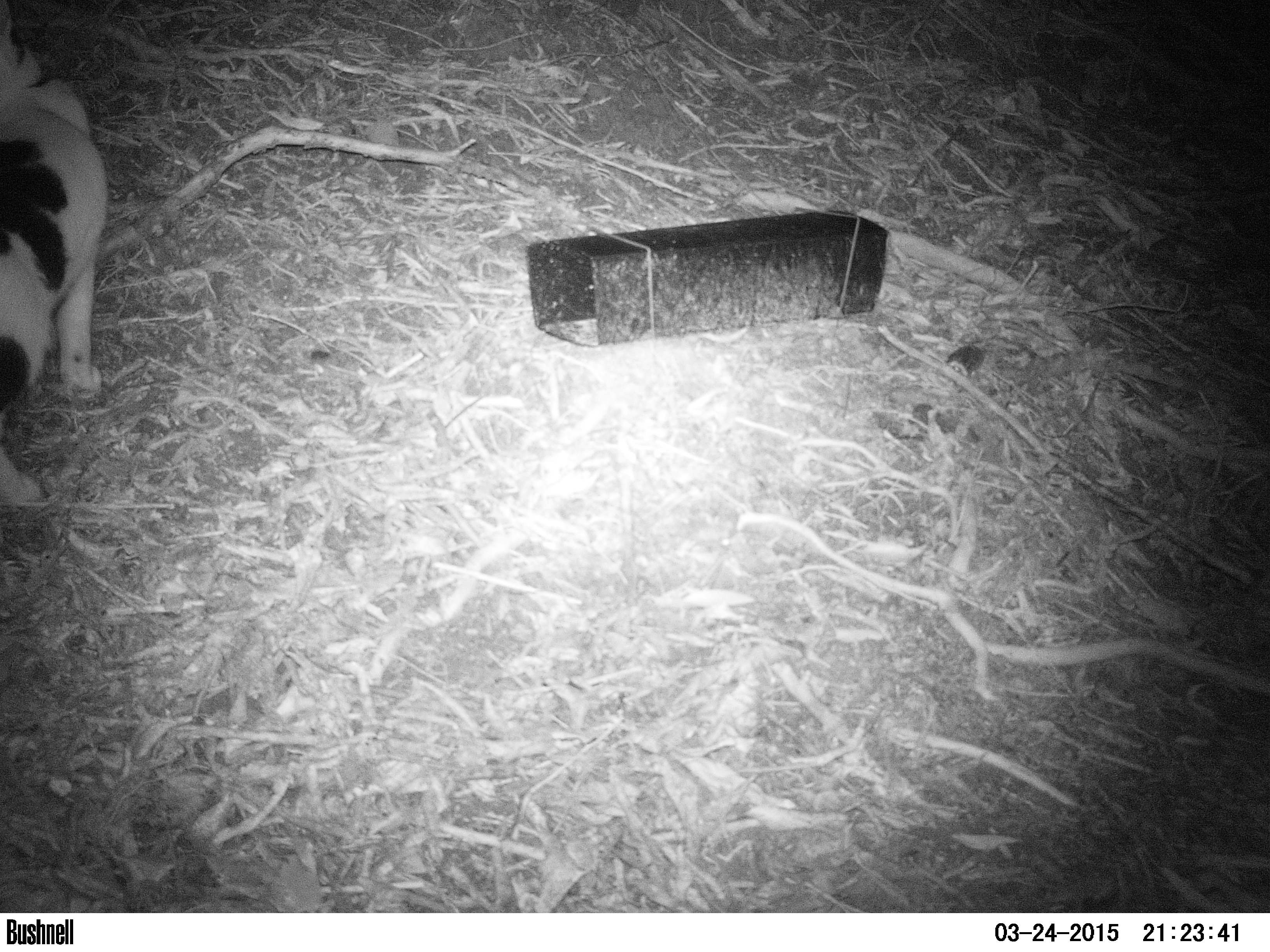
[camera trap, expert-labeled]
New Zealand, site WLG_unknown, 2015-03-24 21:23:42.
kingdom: Animalia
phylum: Chordata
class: Mammalia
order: Carnivora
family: Felidae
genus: Felis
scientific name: Felis catus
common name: domestic cat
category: cat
Cat (domestic cat) (Felis catus).